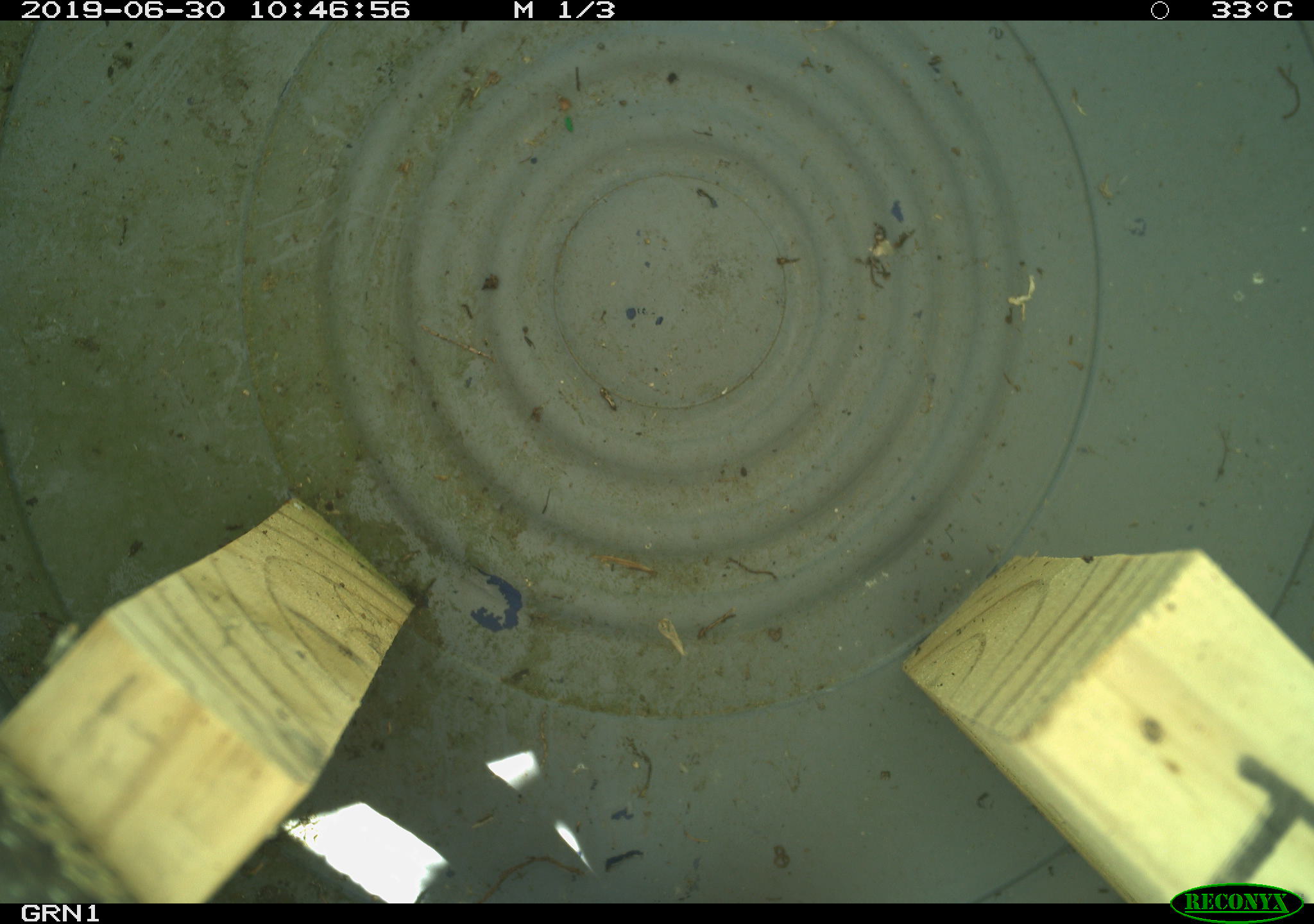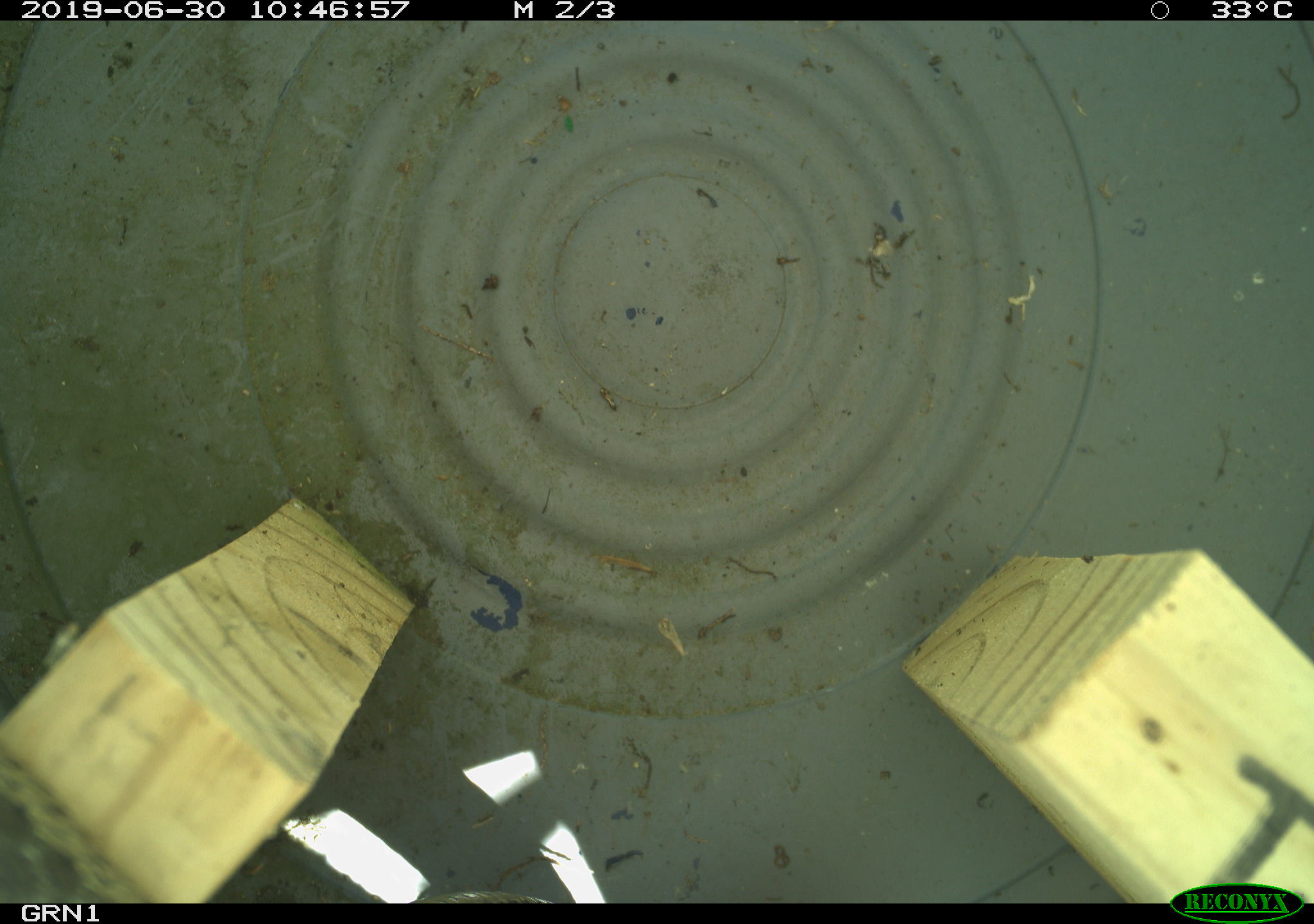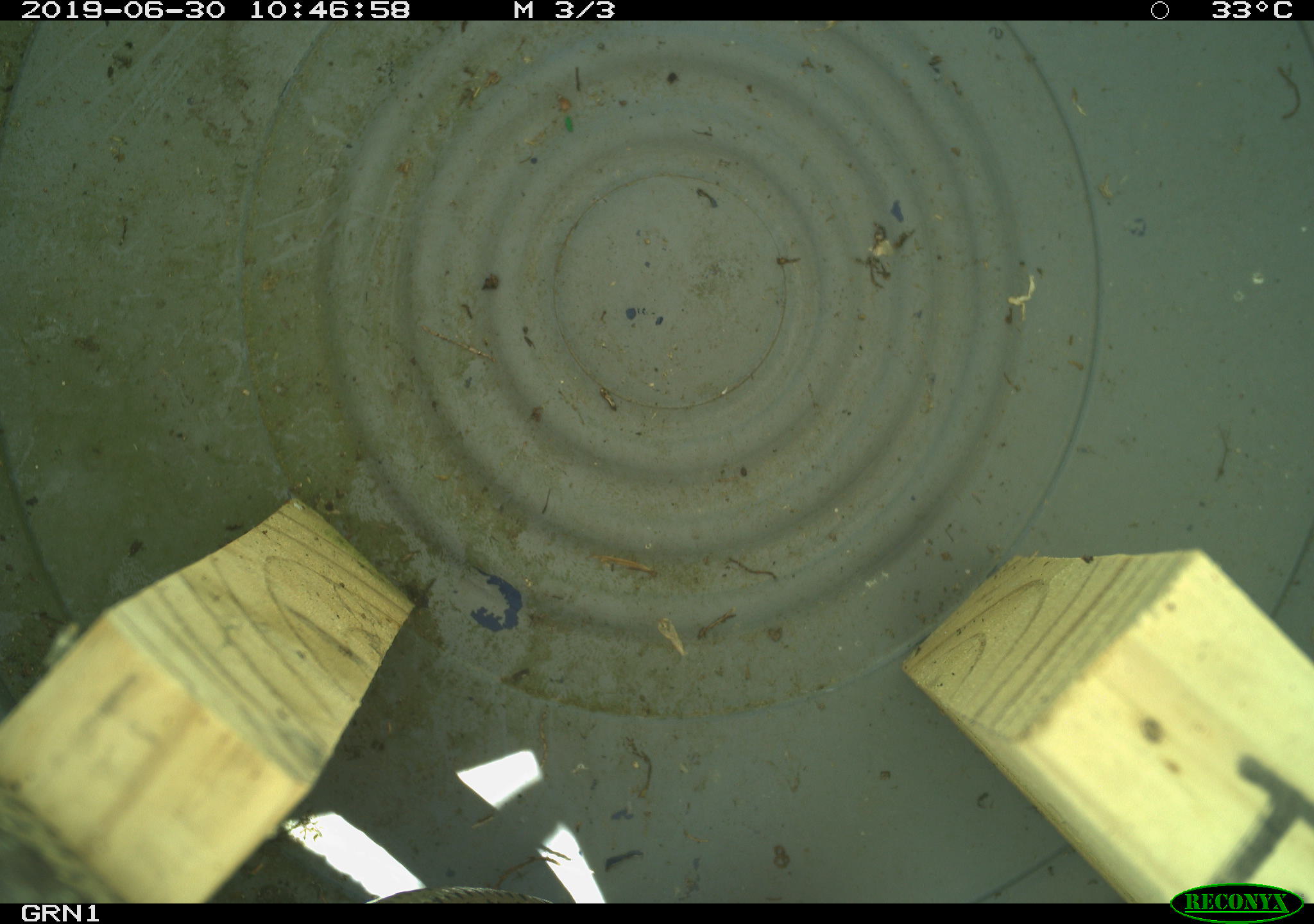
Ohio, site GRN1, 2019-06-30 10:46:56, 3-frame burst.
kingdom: Animalia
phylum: Chordata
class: Reptilia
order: Squamata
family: Colubridae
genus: Thamnophis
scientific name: Thamnophis sirtalis sirtalis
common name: eastern gartersnake